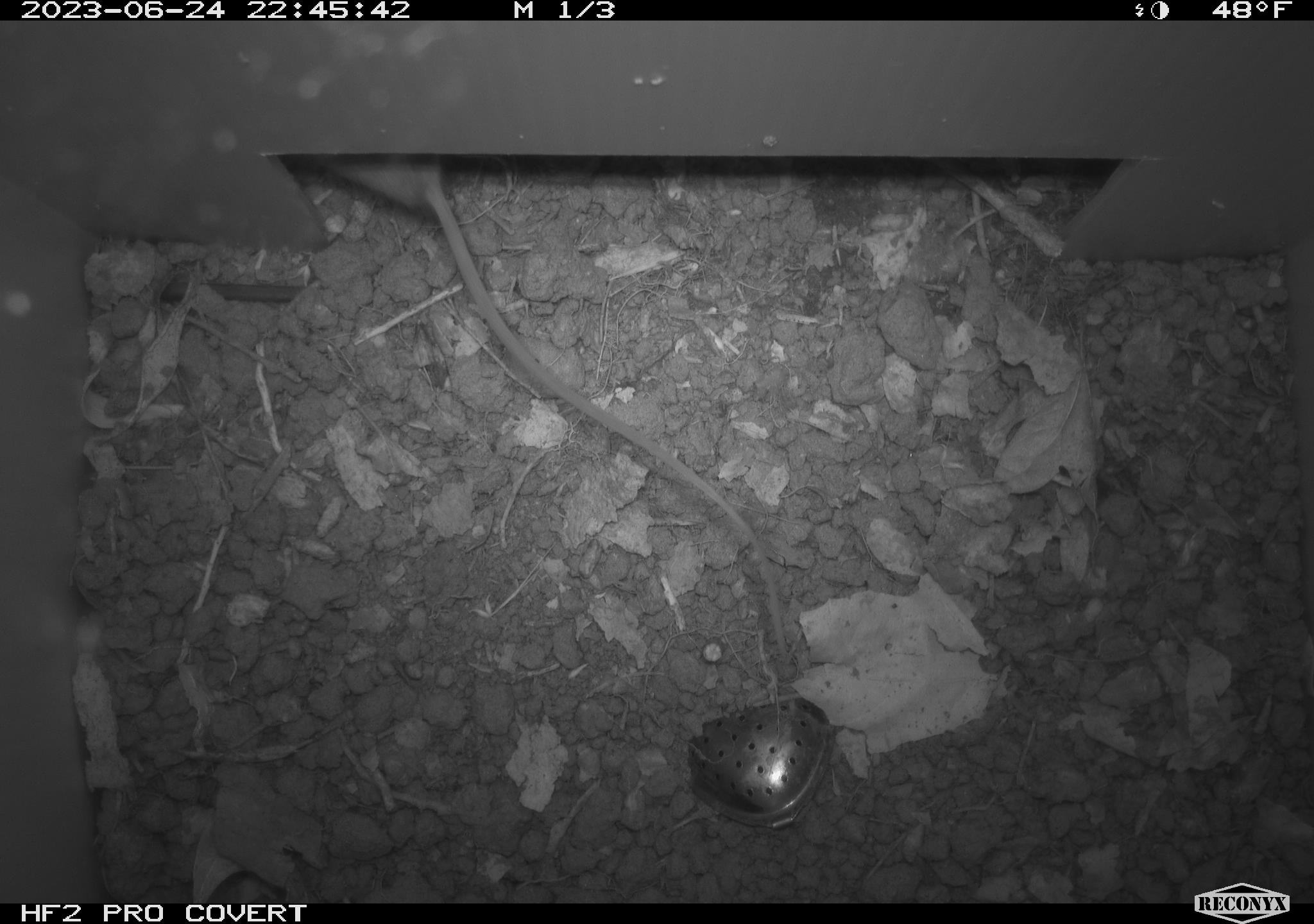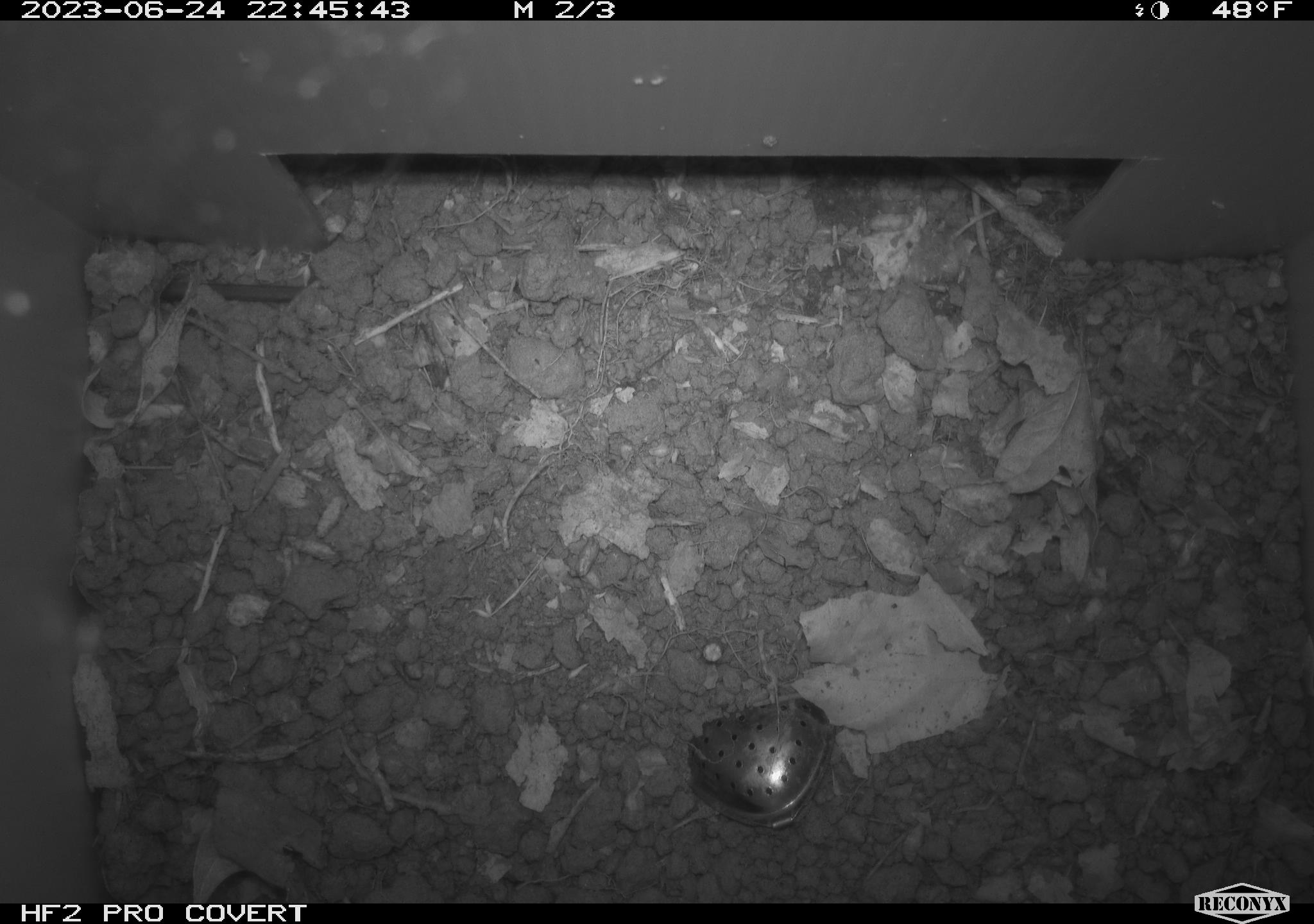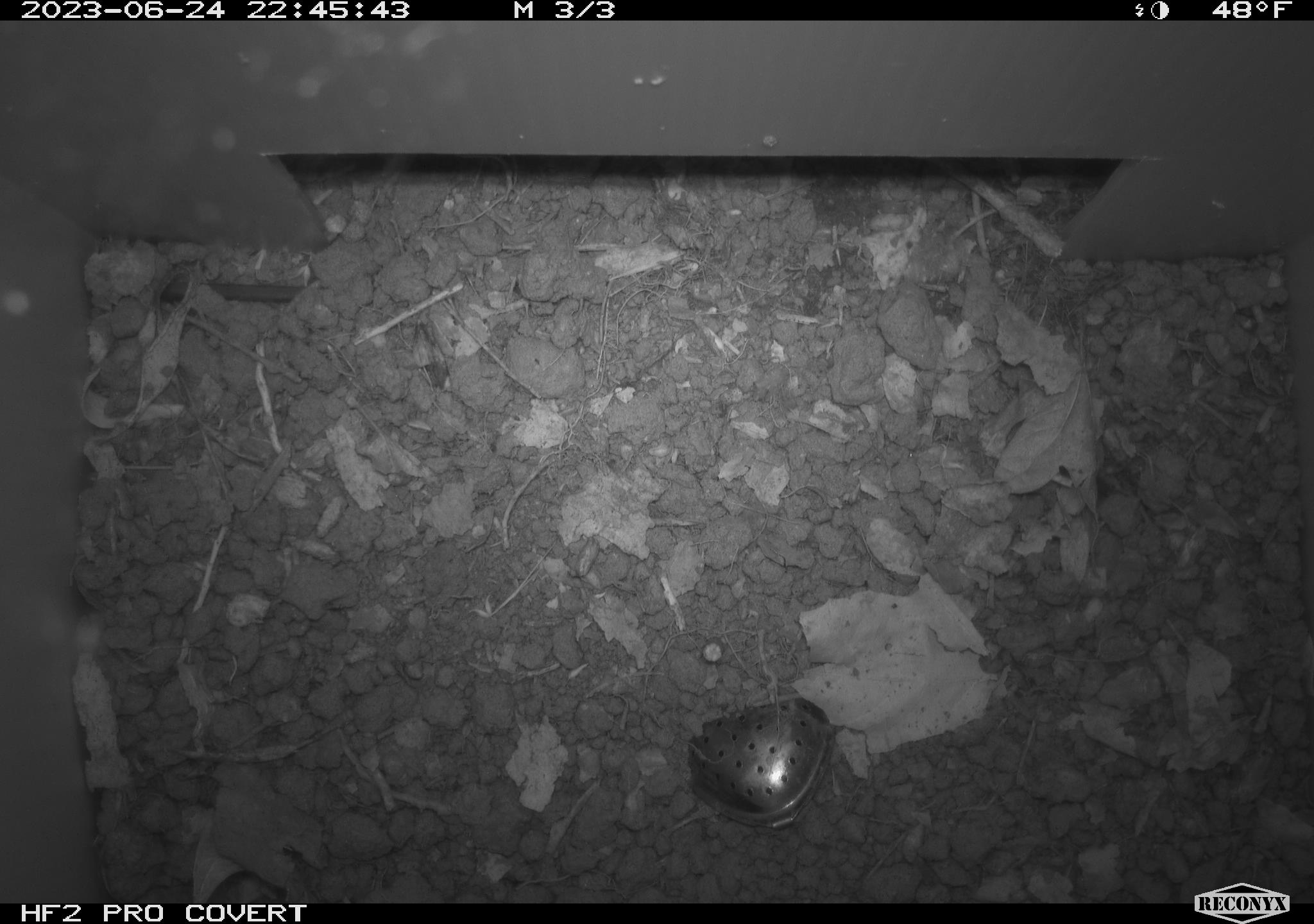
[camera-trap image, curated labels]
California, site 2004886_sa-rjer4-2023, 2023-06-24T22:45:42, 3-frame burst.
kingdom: Animalia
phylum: Chordata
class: Mammalia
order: Rodentia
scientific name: Rodentia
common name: mouse species